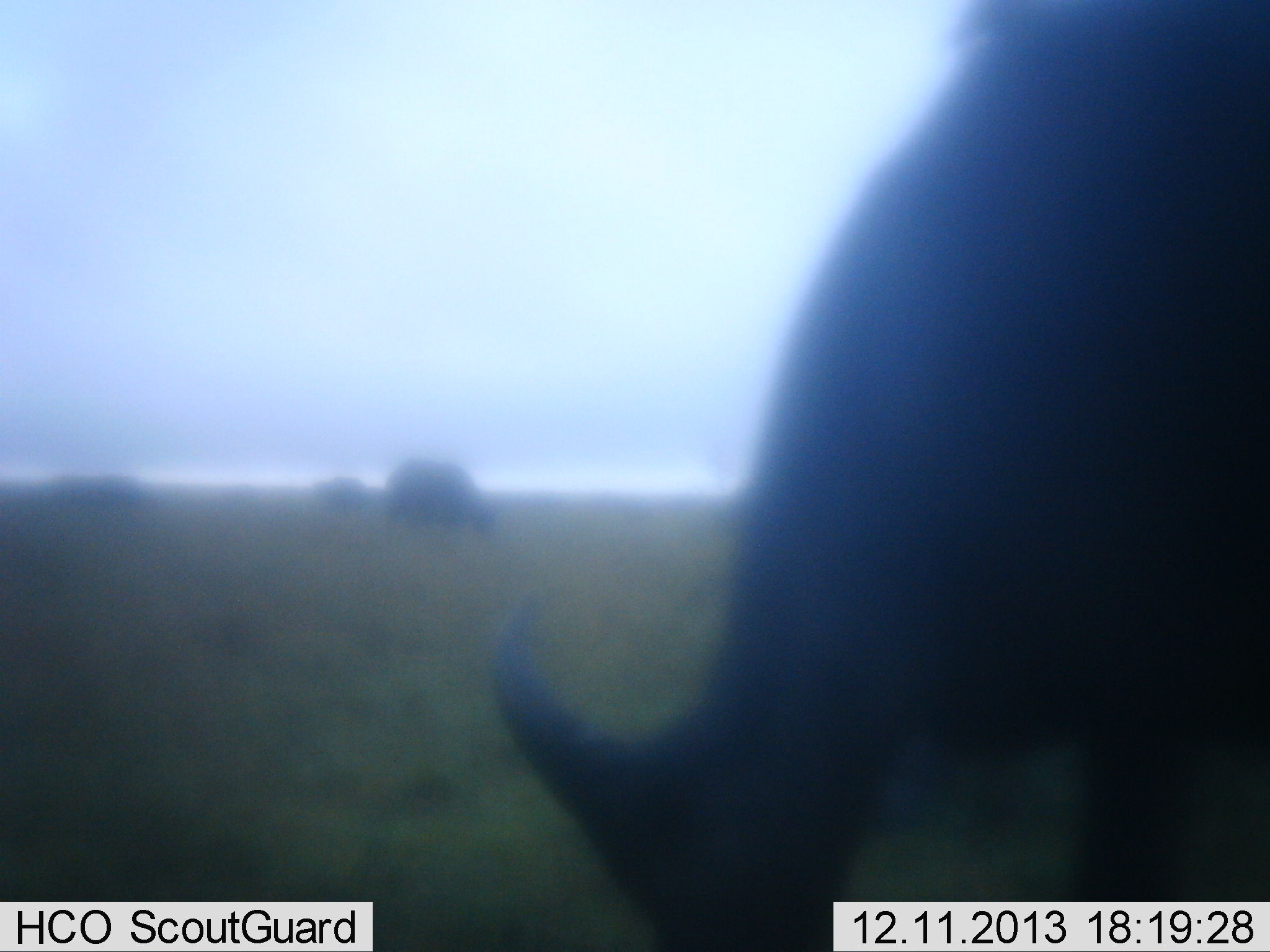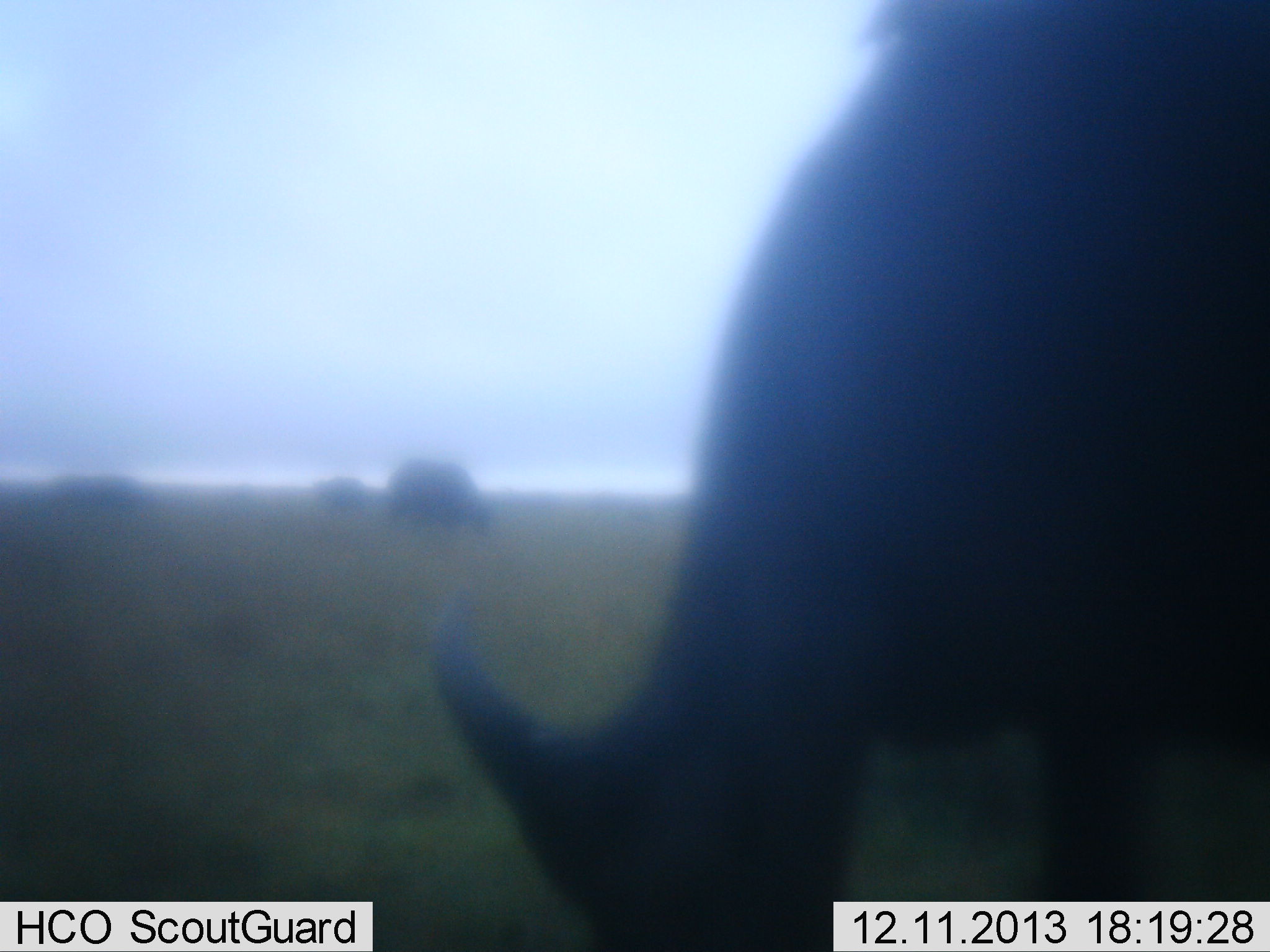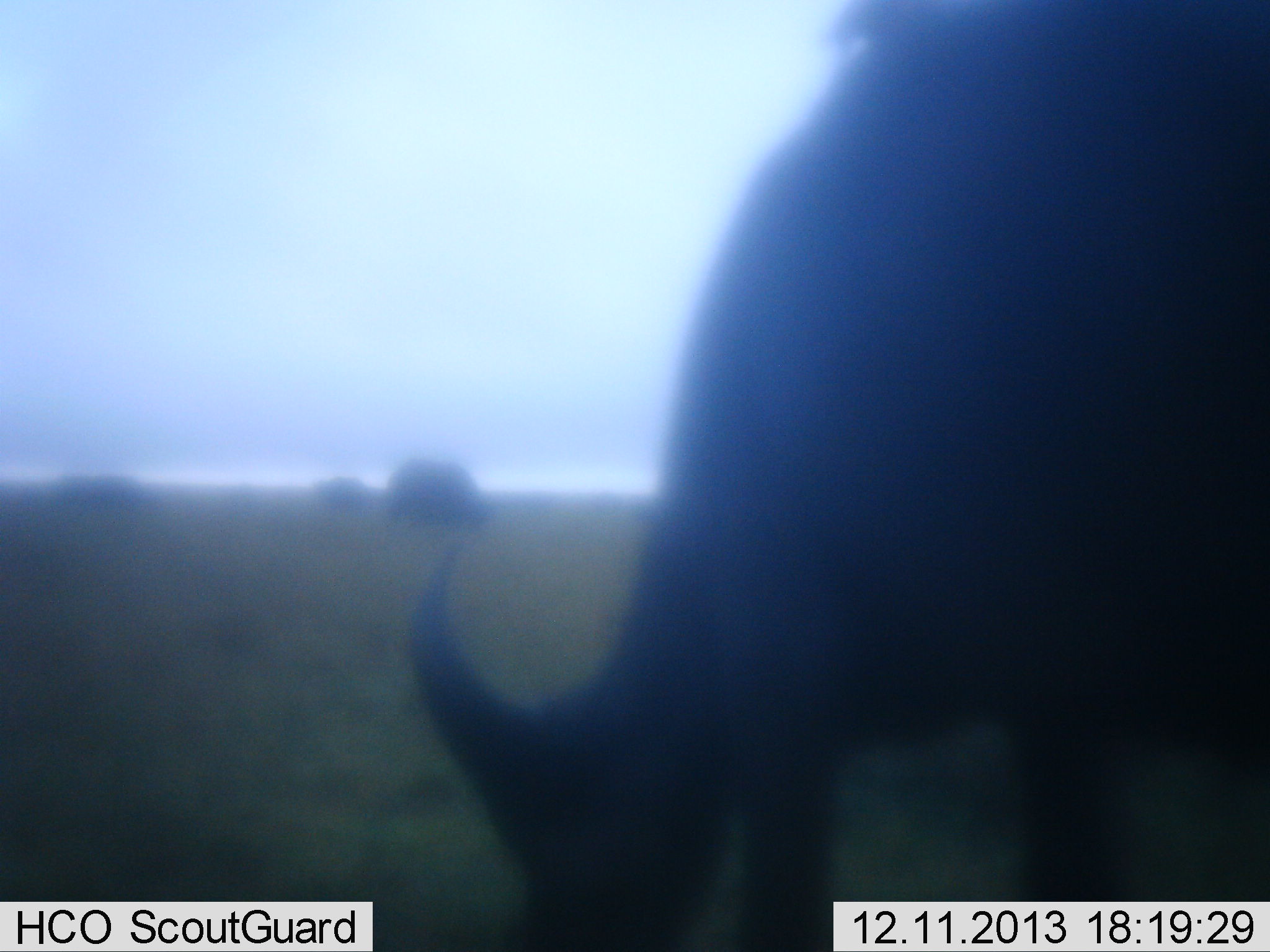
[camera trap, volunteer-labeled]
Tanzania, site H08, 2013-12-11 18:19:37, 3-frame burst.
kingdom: Animalia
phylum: Chordata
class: Mammalia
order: Artiodactyla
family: Bovidae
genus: Syncerus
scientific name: Syncerus caffer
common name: cape buffalo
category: buffalo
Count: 4.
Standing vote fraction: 30%.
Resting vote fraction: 0%.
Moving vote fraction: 0%.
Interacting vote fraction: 0%.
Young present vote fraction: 0%.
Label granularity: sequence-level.